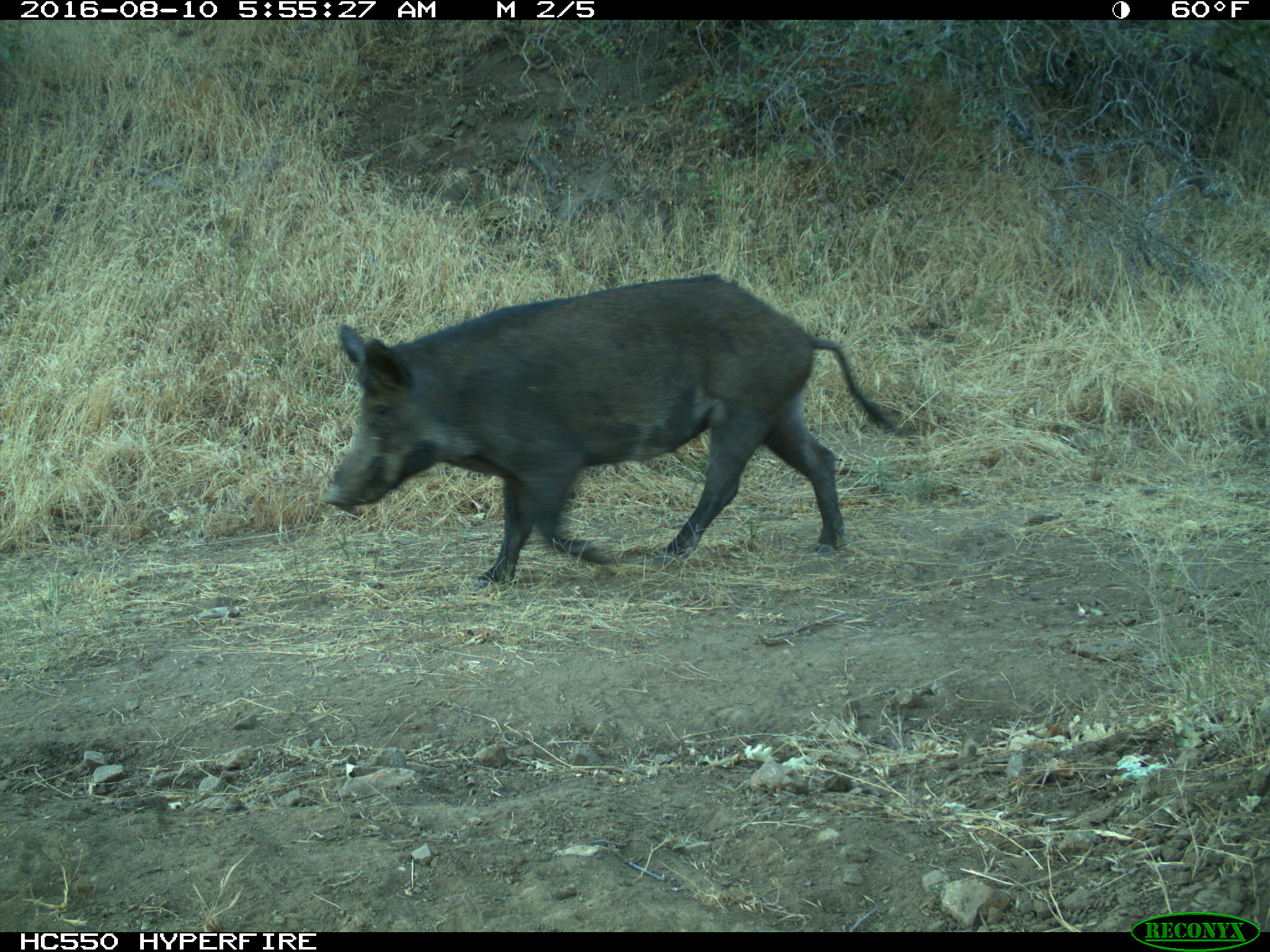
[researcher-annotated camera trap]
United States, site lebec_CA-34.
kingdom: Animalia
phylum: Chordata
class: Mammalia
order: Artiodactyla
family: Suidae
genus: Sus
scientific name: Sus scrofa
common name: wild boar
Sus scrofa (wild boar).